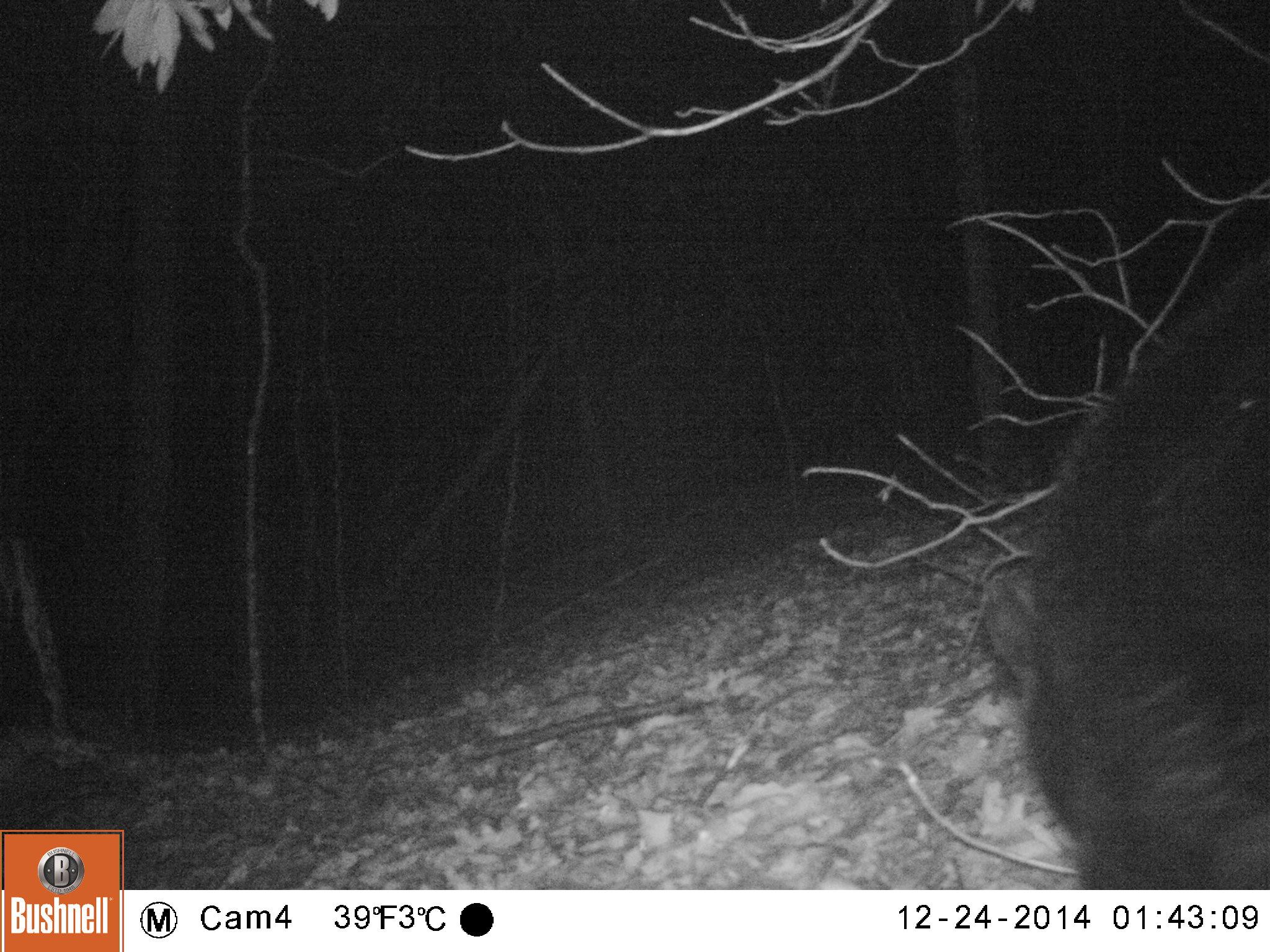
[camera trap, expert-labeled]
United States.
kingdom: Animalia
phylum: Chordata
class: Mammalia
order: Carnivora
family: Ursidae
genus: Ursus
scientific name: Ursus americanus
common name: american black bear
American Black Bear (Ursus americanus).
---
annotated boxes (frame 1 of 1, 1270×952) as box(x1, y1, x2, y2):
American Black Bear: box(979, 197, 1268, 893)